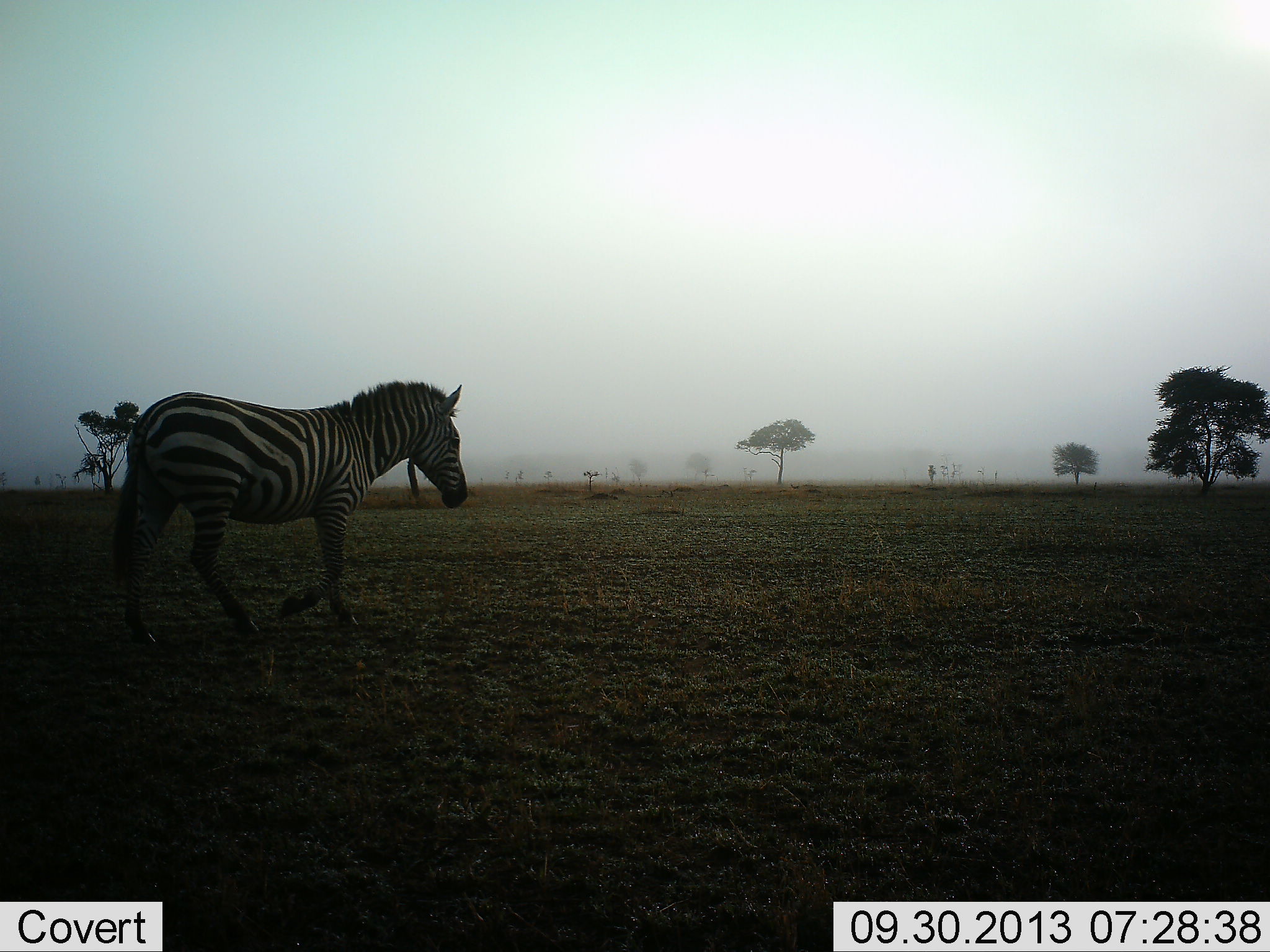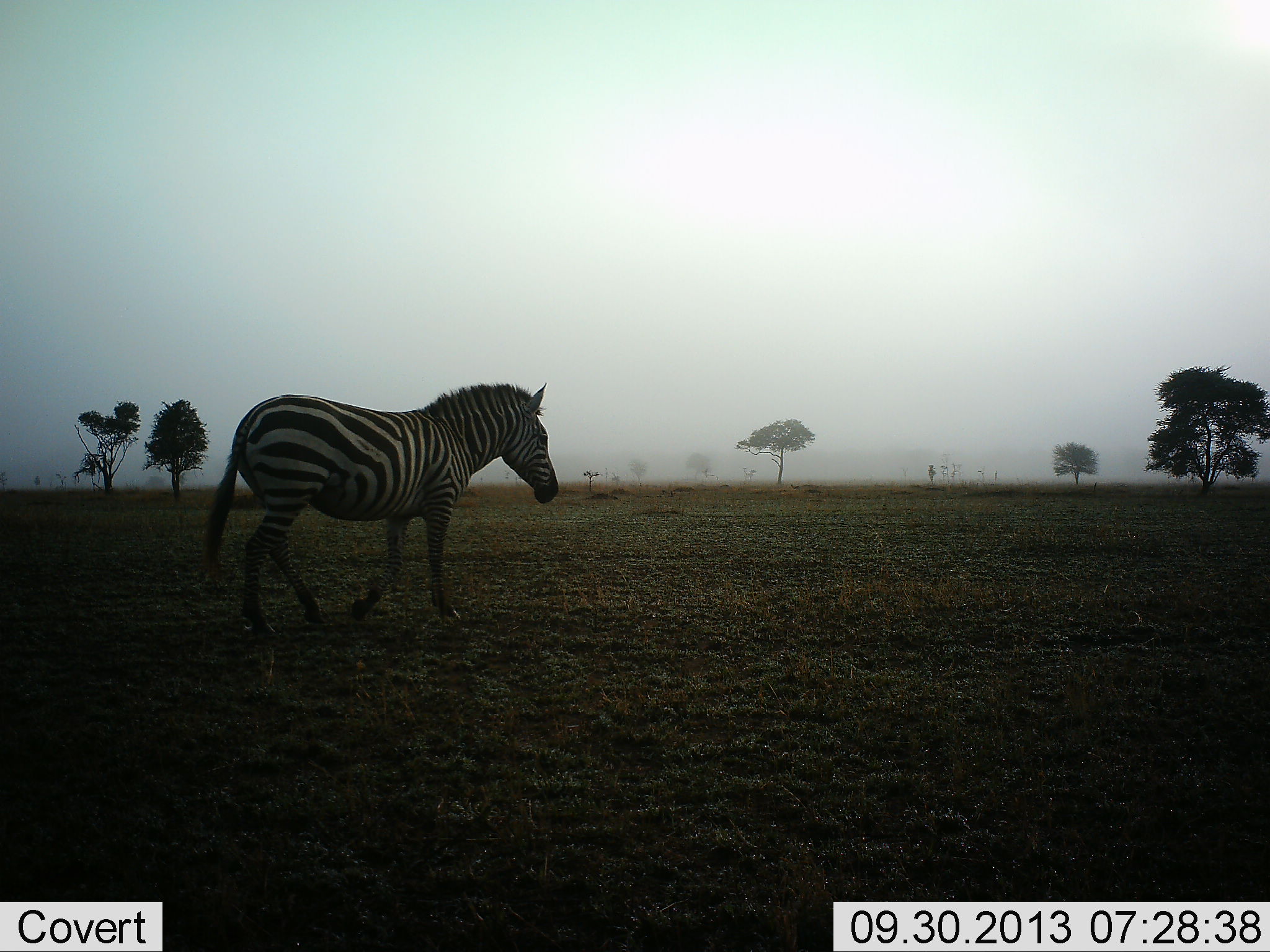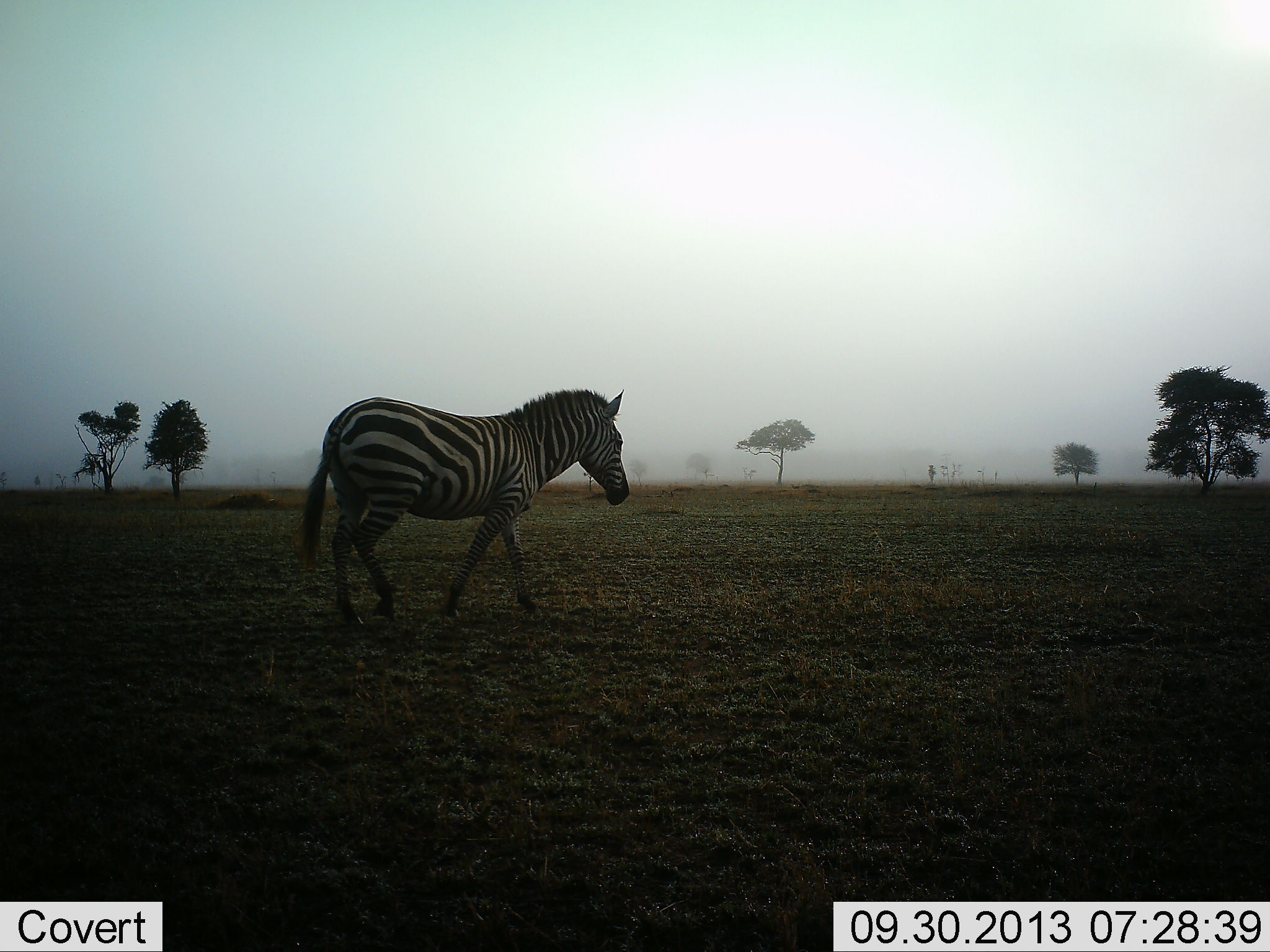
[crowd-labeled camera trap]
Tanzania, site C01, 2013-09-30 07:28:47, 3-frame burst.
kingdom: Animalia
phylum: Chordata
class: Mammalia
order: Perissodactyla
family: Equidae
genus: Equus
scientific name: Equus quagga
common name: plains zebra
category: zebra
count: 1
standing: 10%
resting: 0%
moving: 95%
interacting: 0%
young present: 0%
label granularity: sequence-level